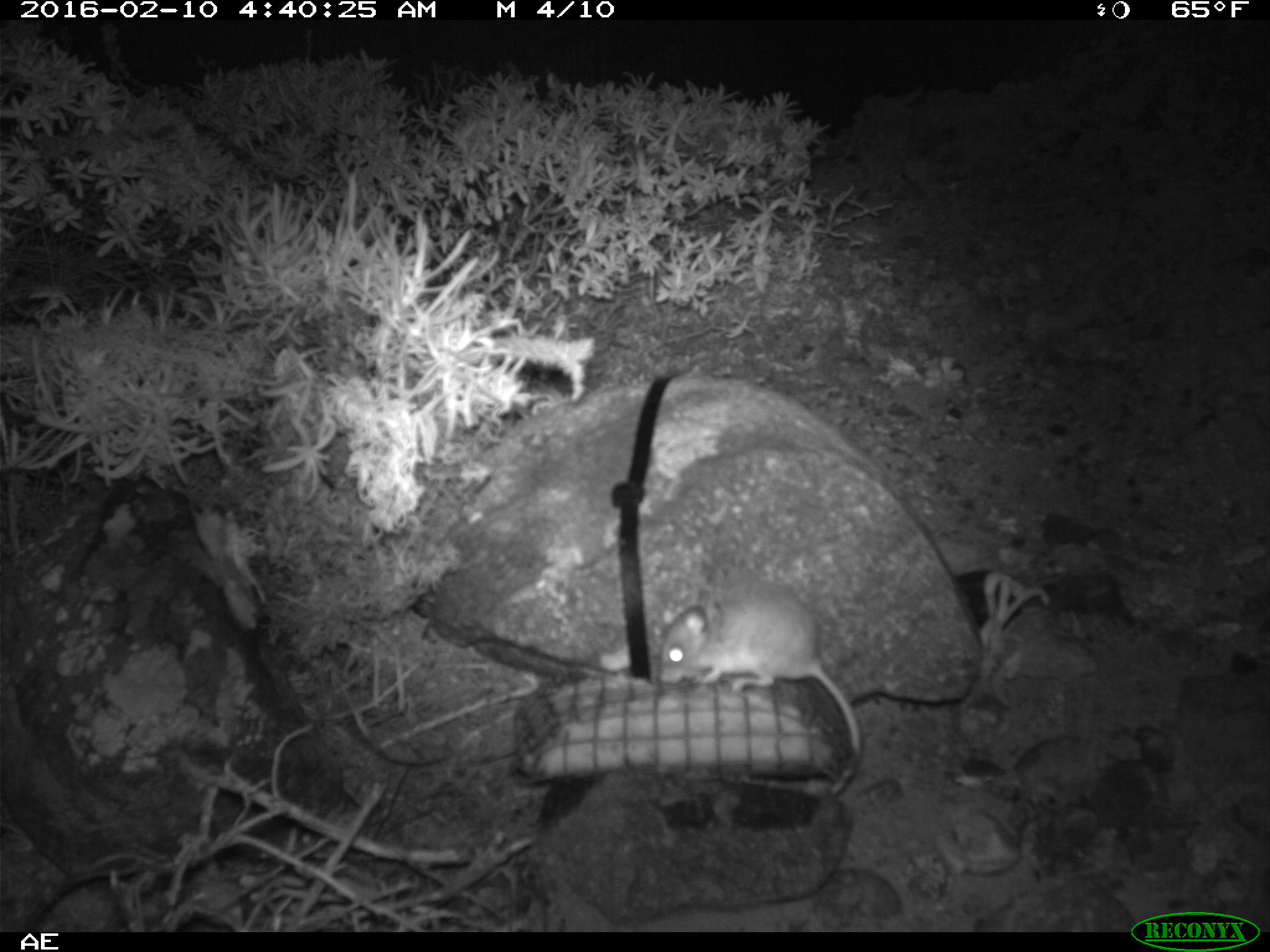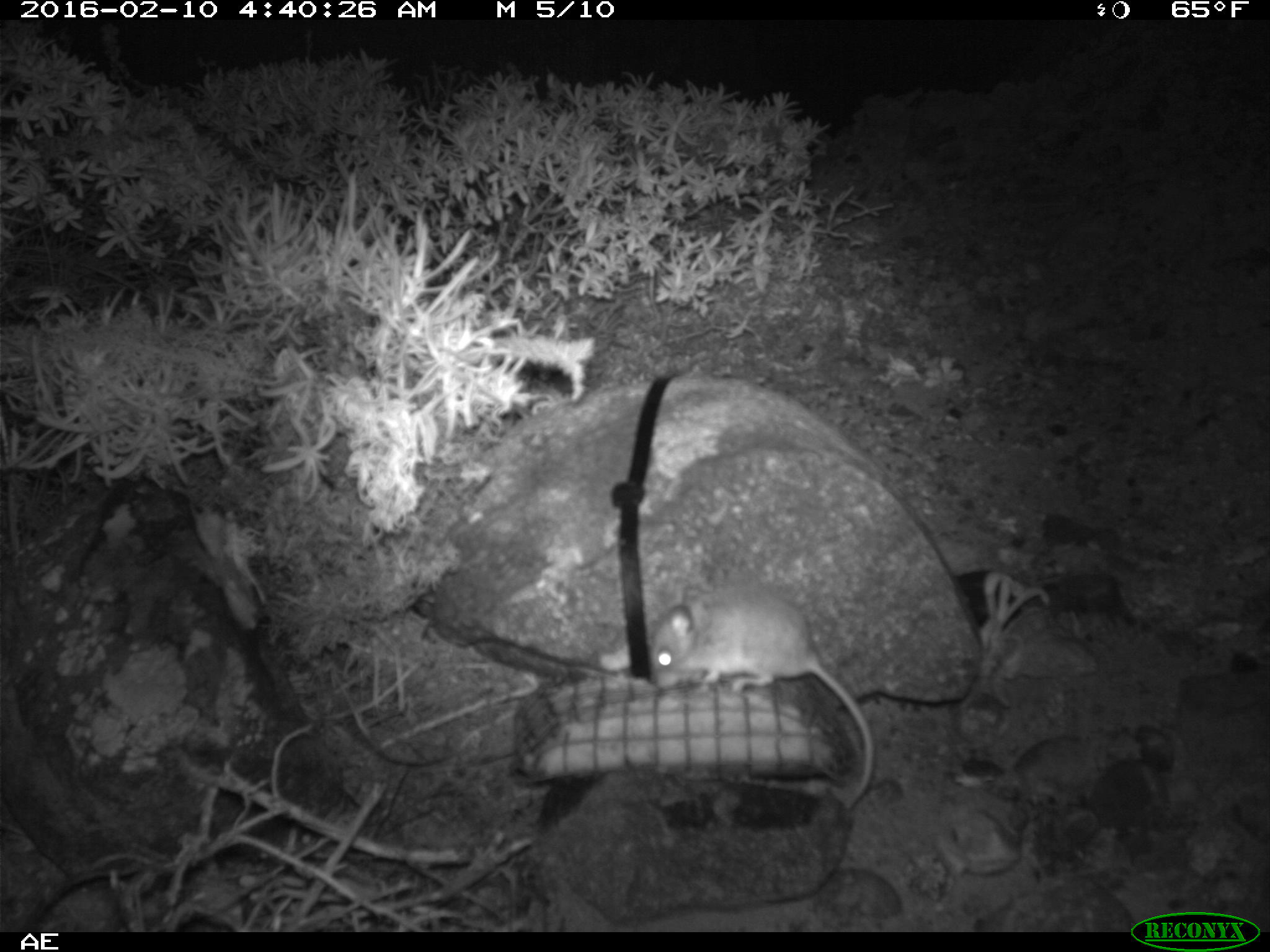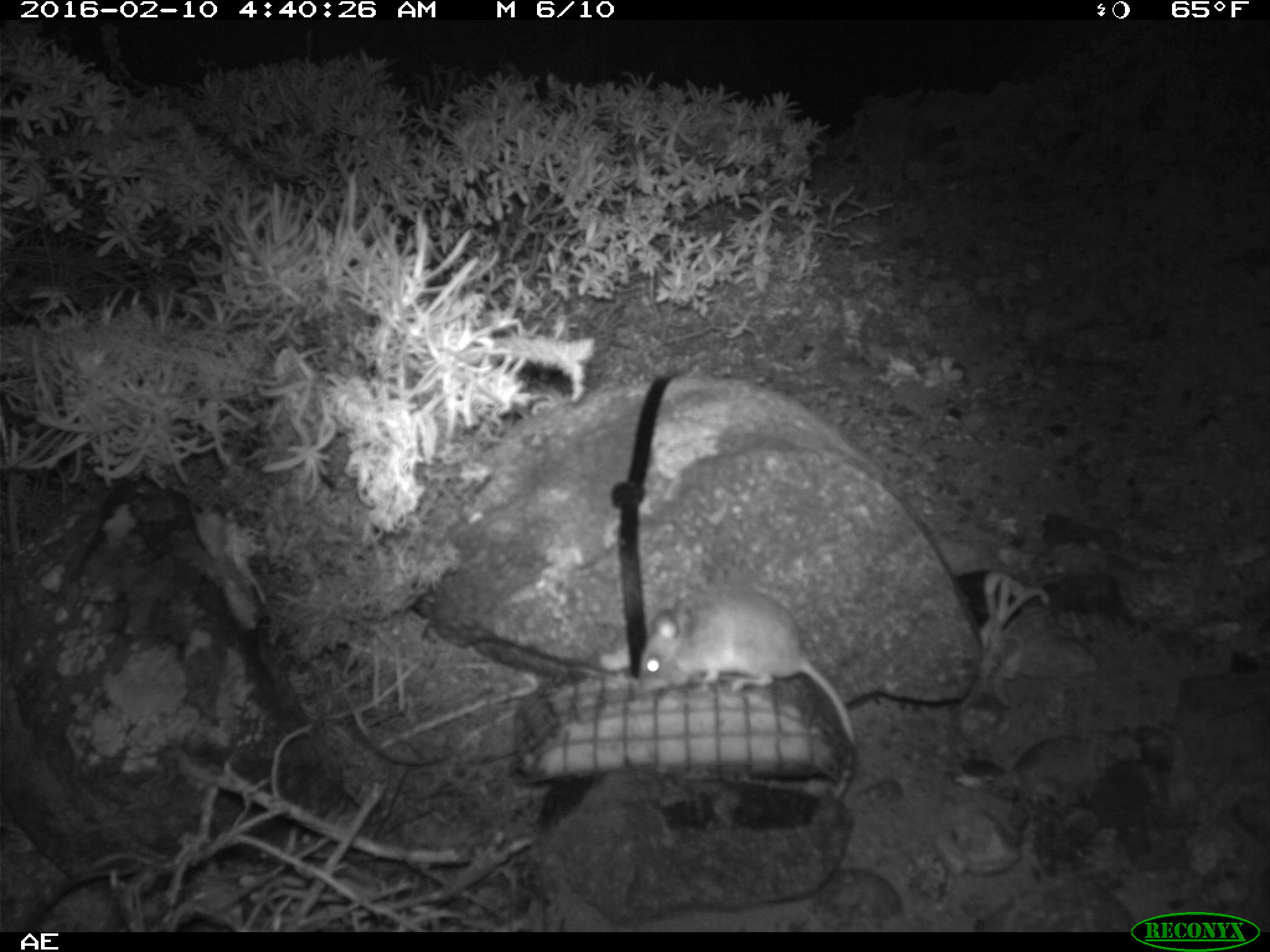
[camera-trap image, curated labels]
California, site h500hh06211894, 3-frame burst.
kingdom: Animalia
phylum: Chordata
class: Mammalia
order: Rodentia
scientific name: Rodentia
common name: rodent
Rodent (Rodentia).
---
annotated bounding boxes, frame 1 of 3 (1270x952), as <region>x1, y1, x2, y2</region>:
rodent: <region>655, 580, 862, 795</region>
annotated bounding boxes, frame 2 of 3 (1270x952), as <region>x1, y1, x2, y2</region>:
rodent: <region>650, 588, 875, 804</region>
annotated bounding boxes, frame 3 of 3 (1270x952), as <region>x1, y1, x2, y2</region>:
rodent: <region>636, 586, 859, 799</region>